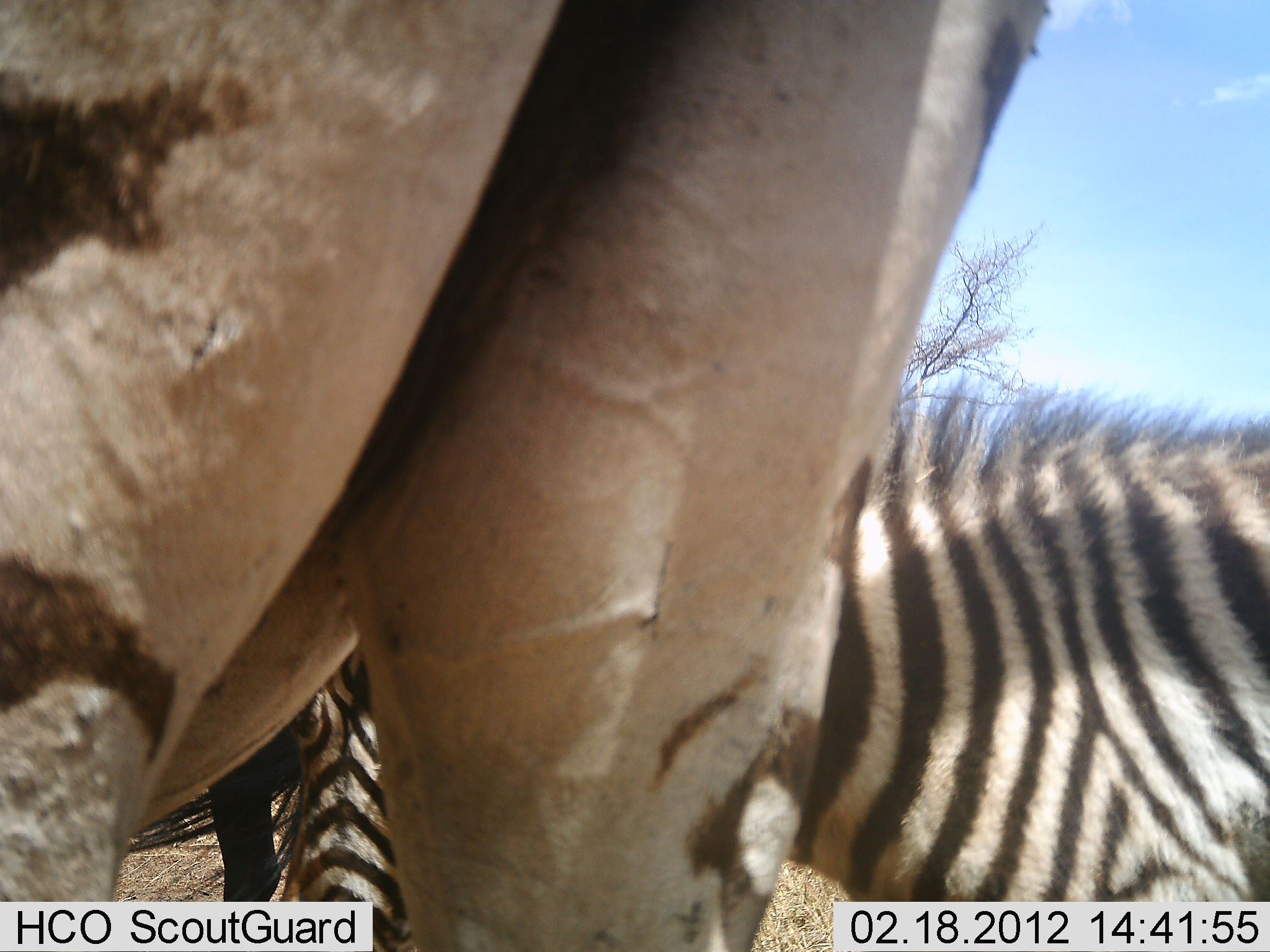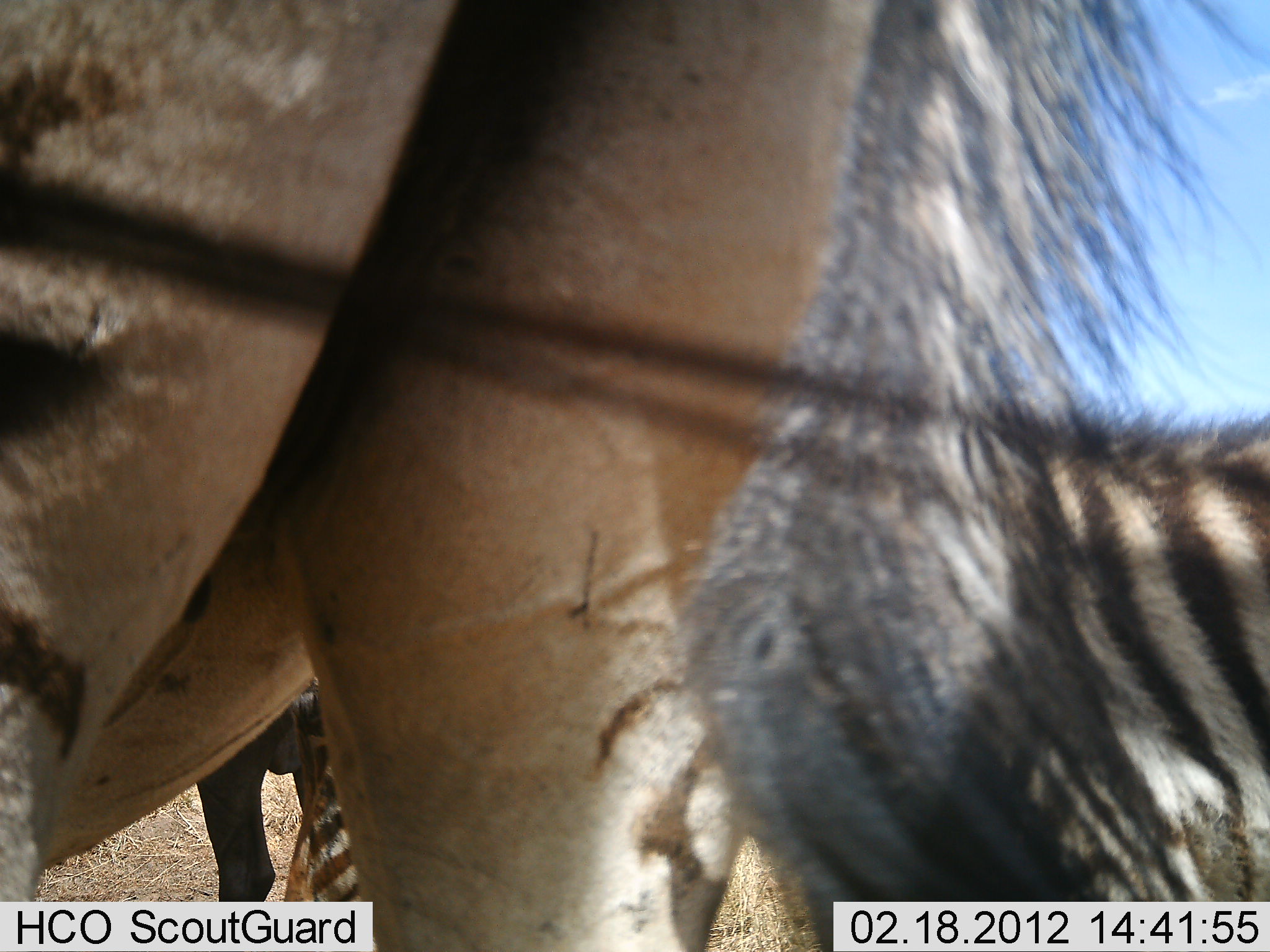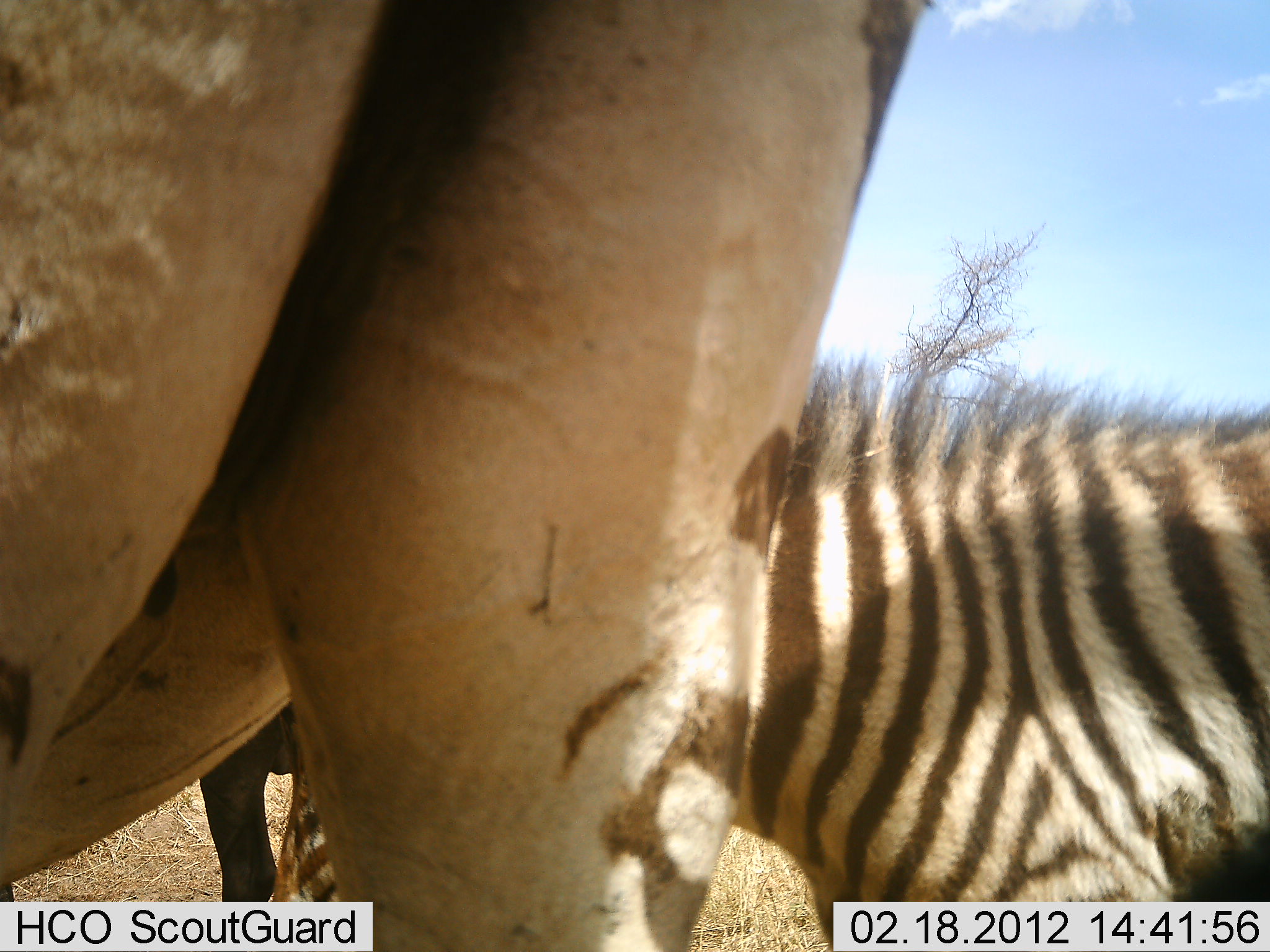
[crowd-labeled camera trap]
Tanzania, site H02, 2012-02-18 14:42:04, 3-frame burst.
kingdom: Animalia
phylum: Chordata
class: Mammalia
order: Perissodactyla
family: Equidae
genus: Equus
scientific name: Equus quagga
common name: plains zebra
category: zebra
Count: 2.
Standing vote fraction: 81%.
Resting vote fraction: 0%.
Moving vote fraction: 25%.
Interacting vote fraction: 19%.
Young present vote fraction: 12%.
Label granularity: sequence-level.